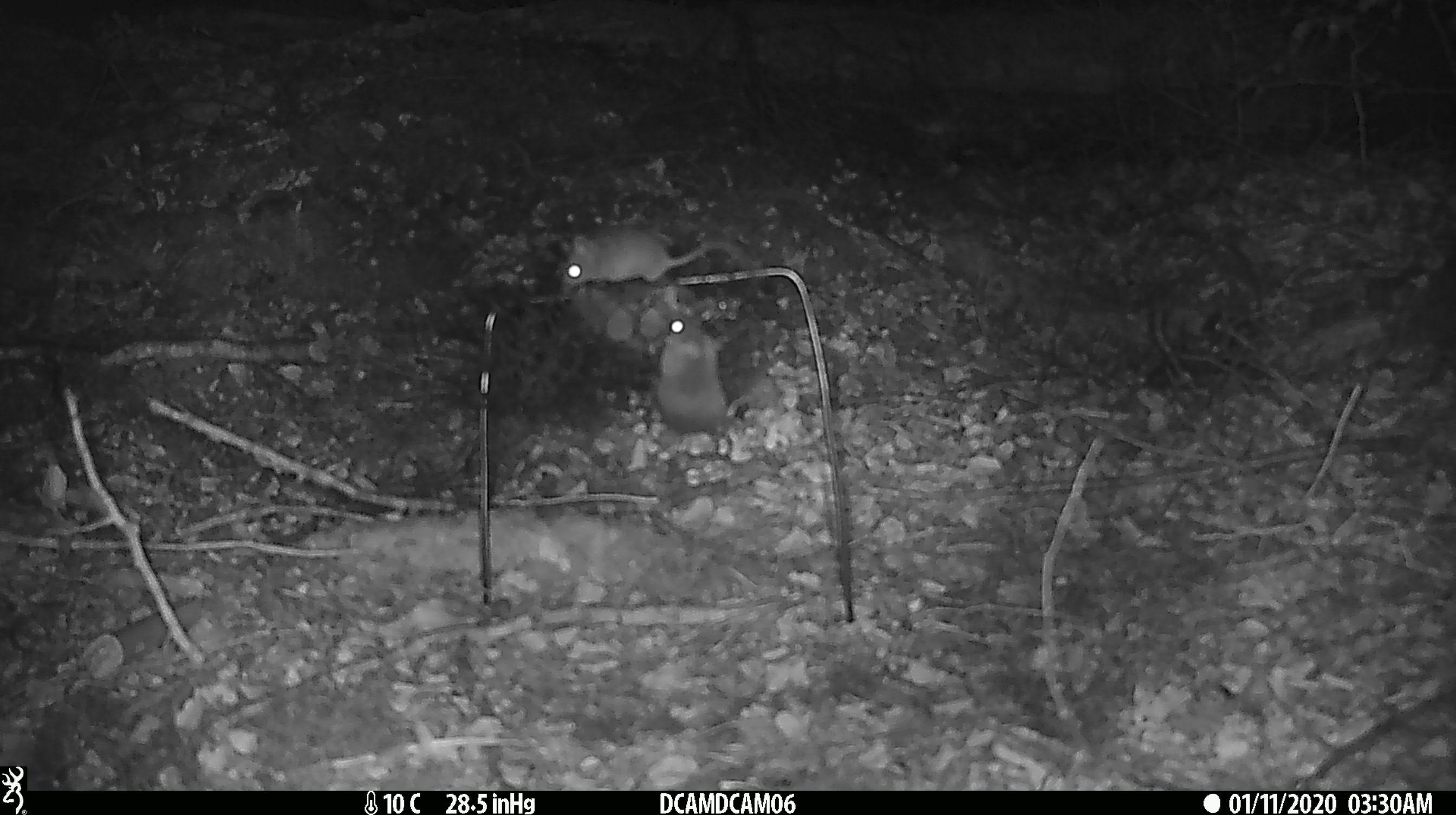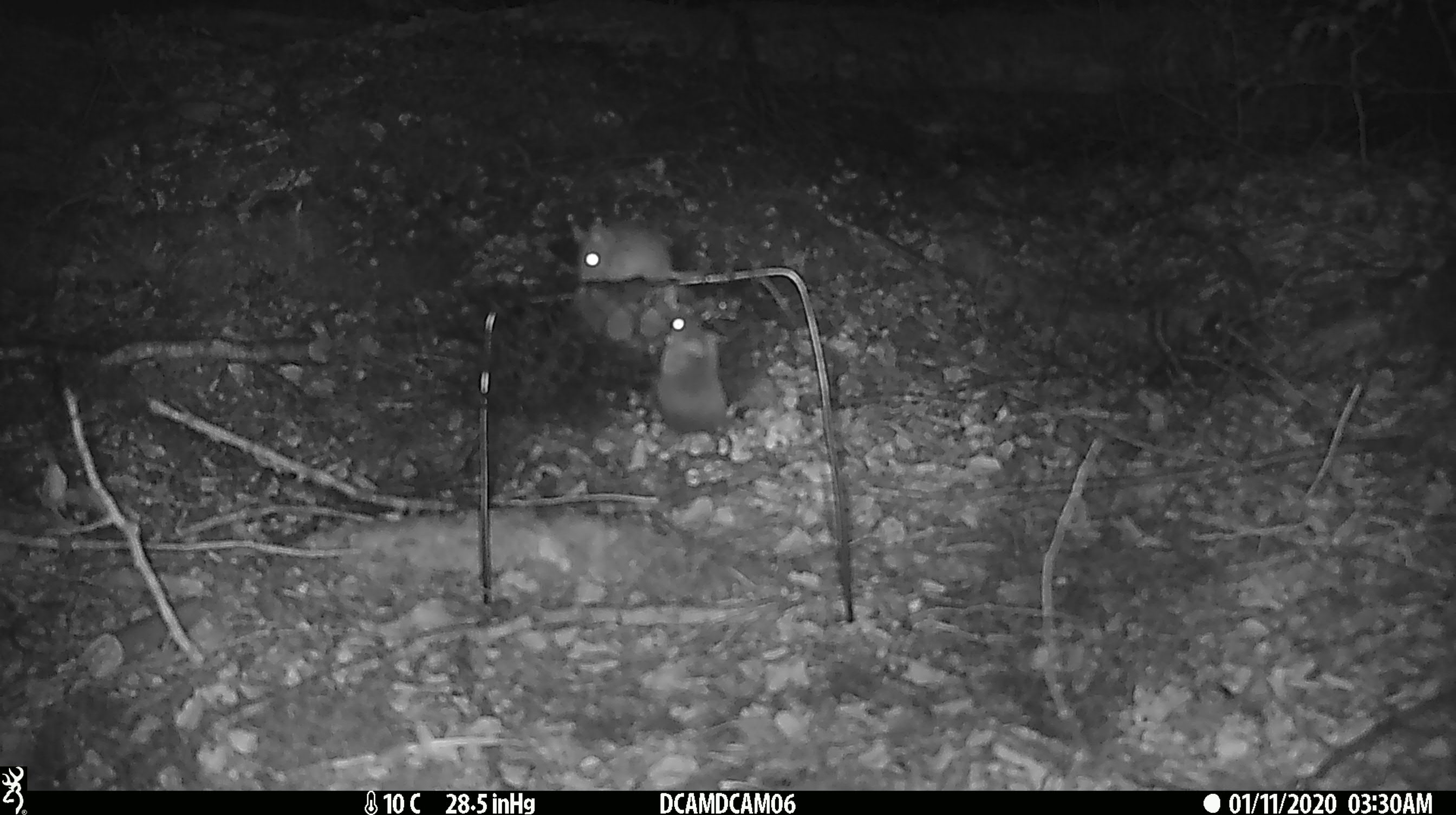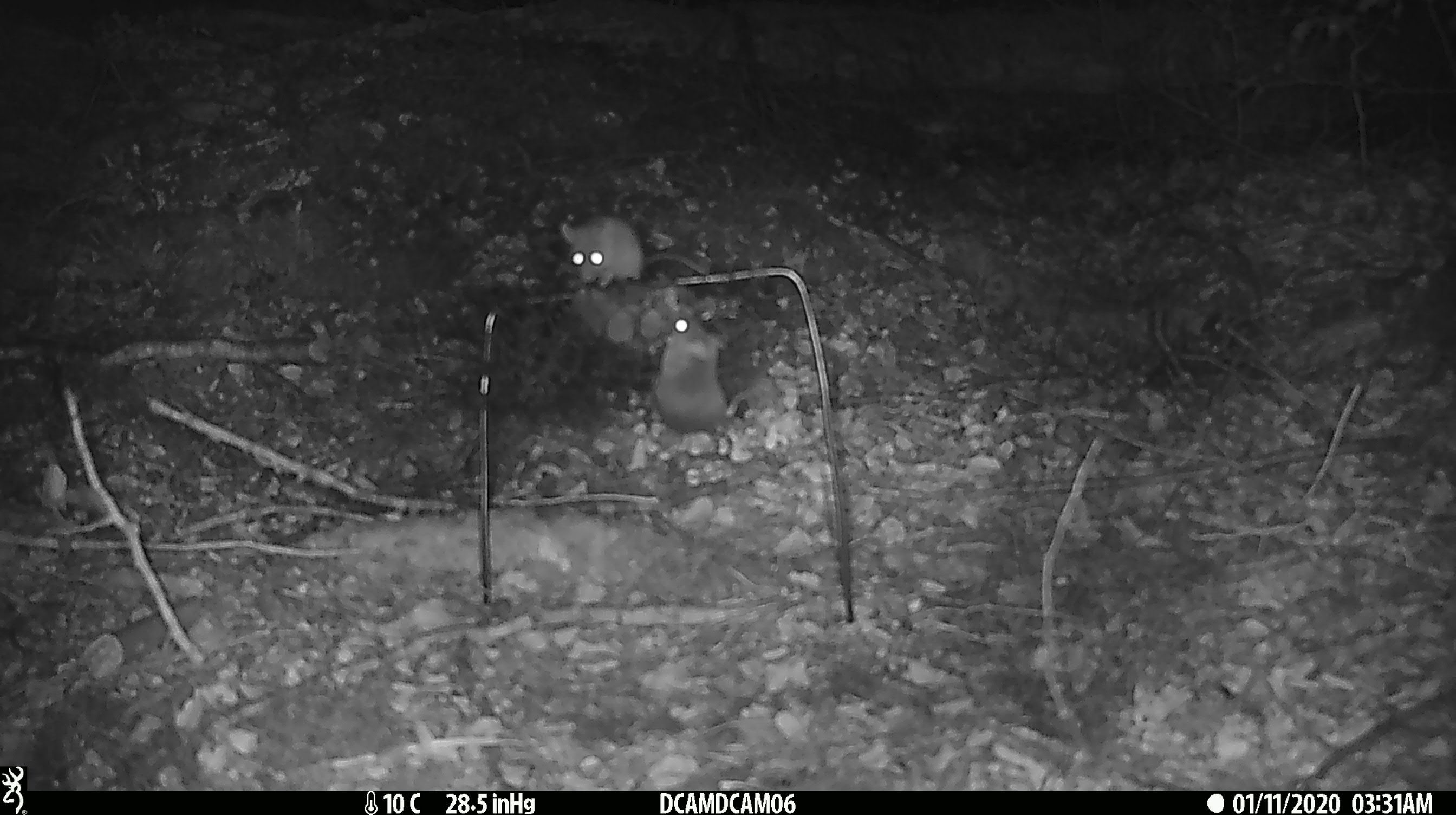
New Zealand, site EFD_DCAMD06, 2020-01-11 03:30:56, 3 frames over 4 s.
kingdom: Animalia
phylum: Chordata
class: Mammalia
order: Rodentia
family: Muridae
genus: Mus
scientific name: Mus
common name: mouse